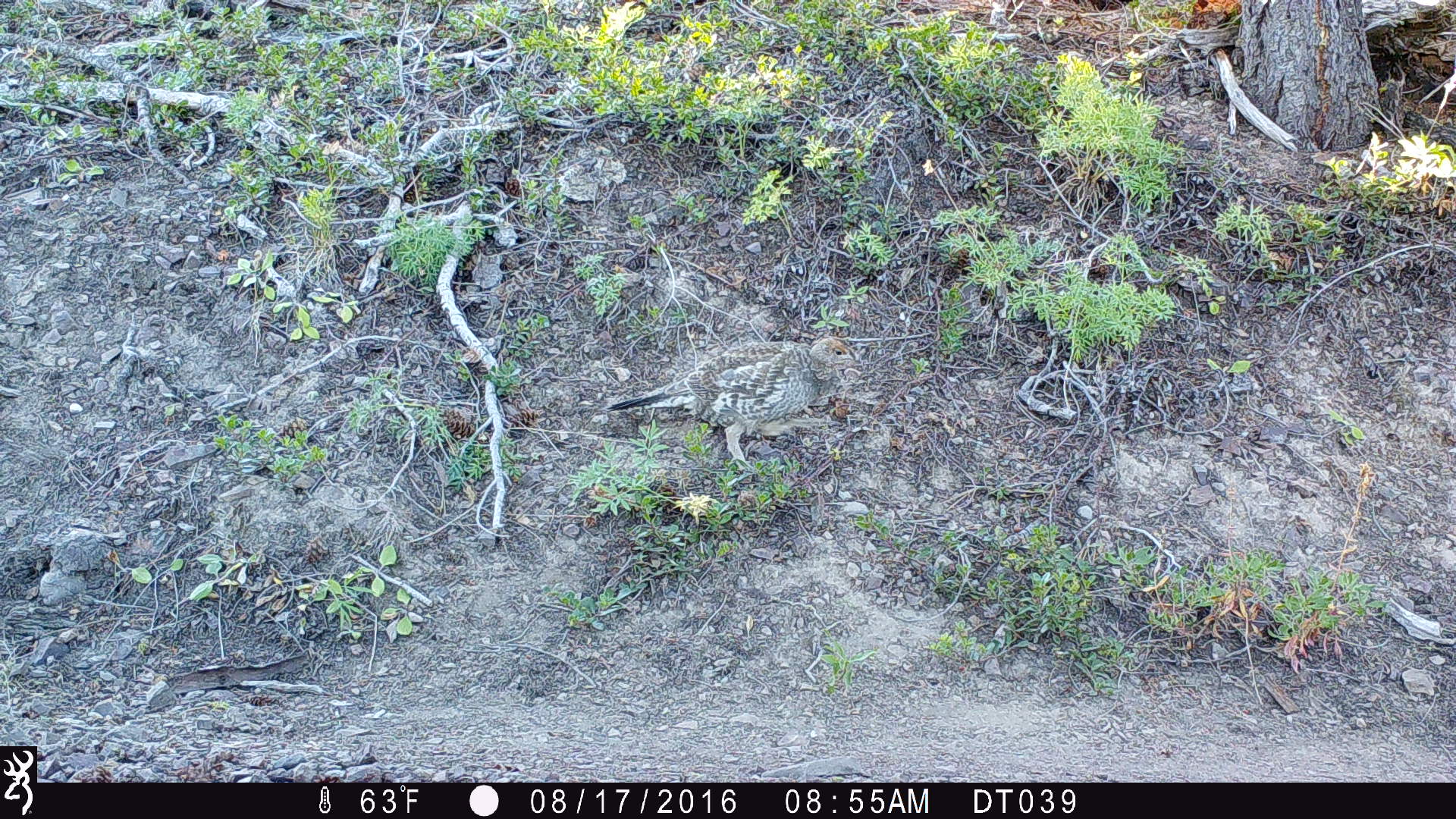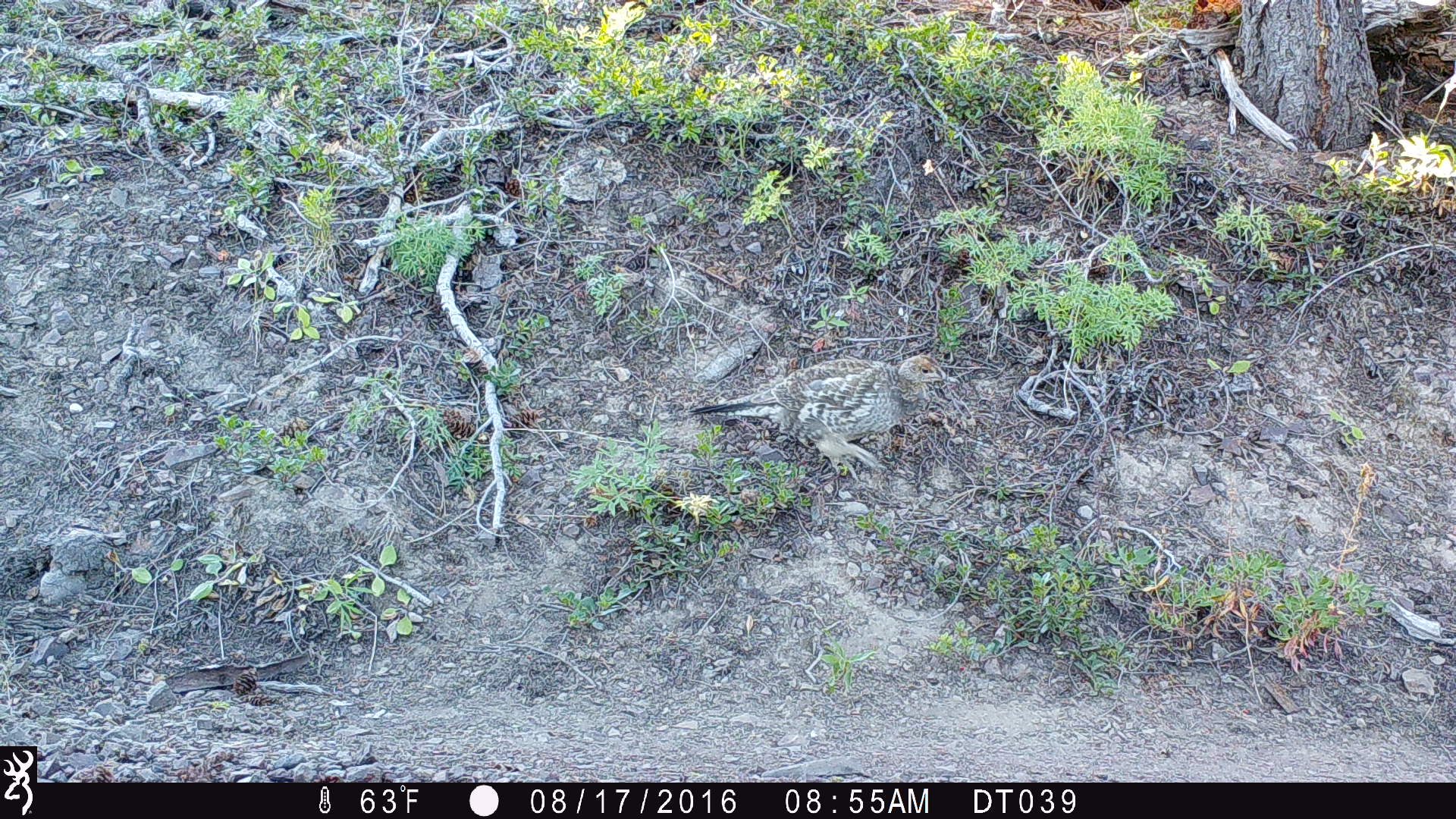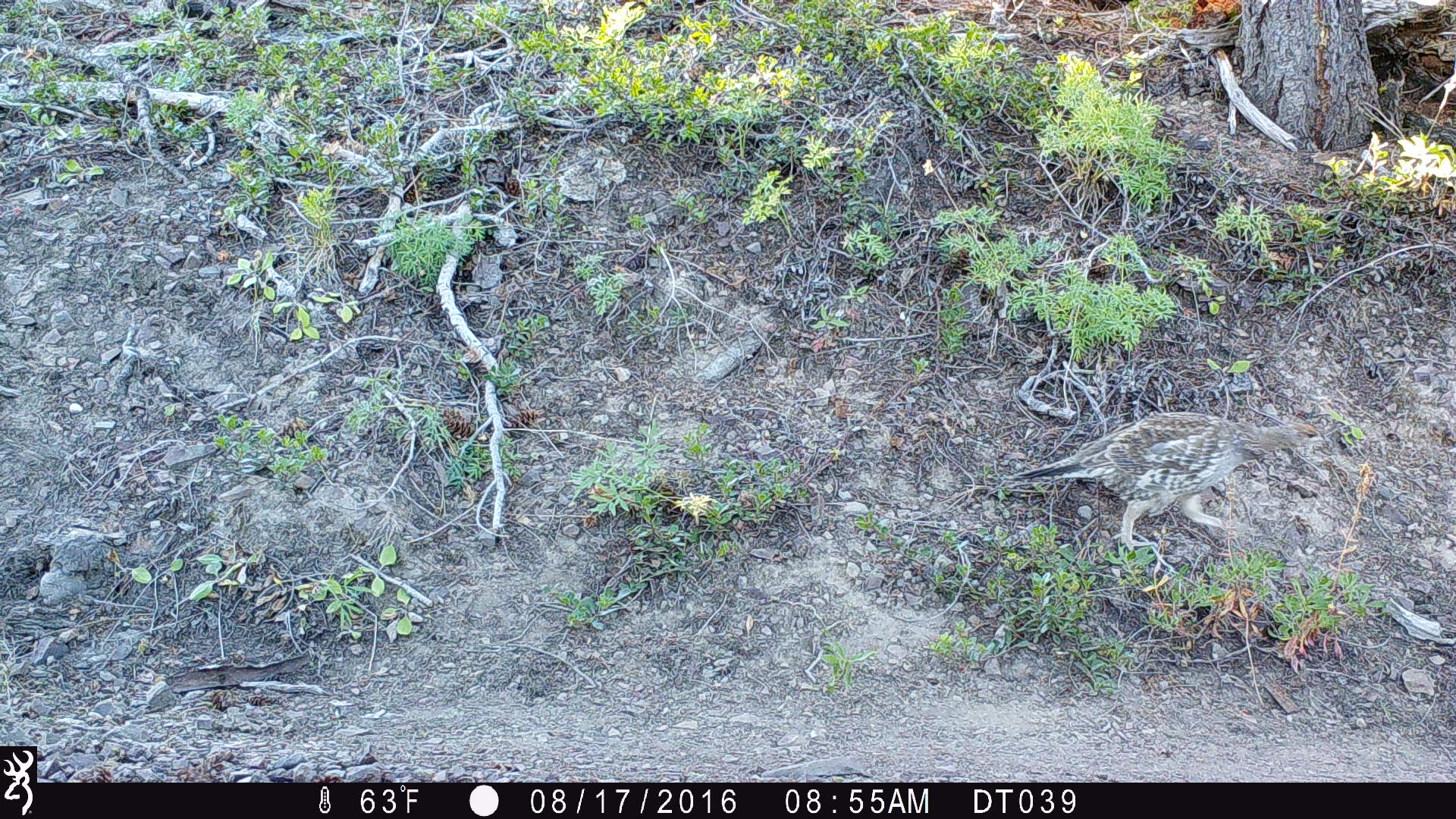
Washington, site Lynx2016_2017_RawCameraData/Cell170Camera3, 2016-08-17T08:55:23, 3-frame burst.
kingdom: Animalia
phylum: Chordata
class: Aves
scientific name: Aves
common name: birds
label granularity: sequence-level